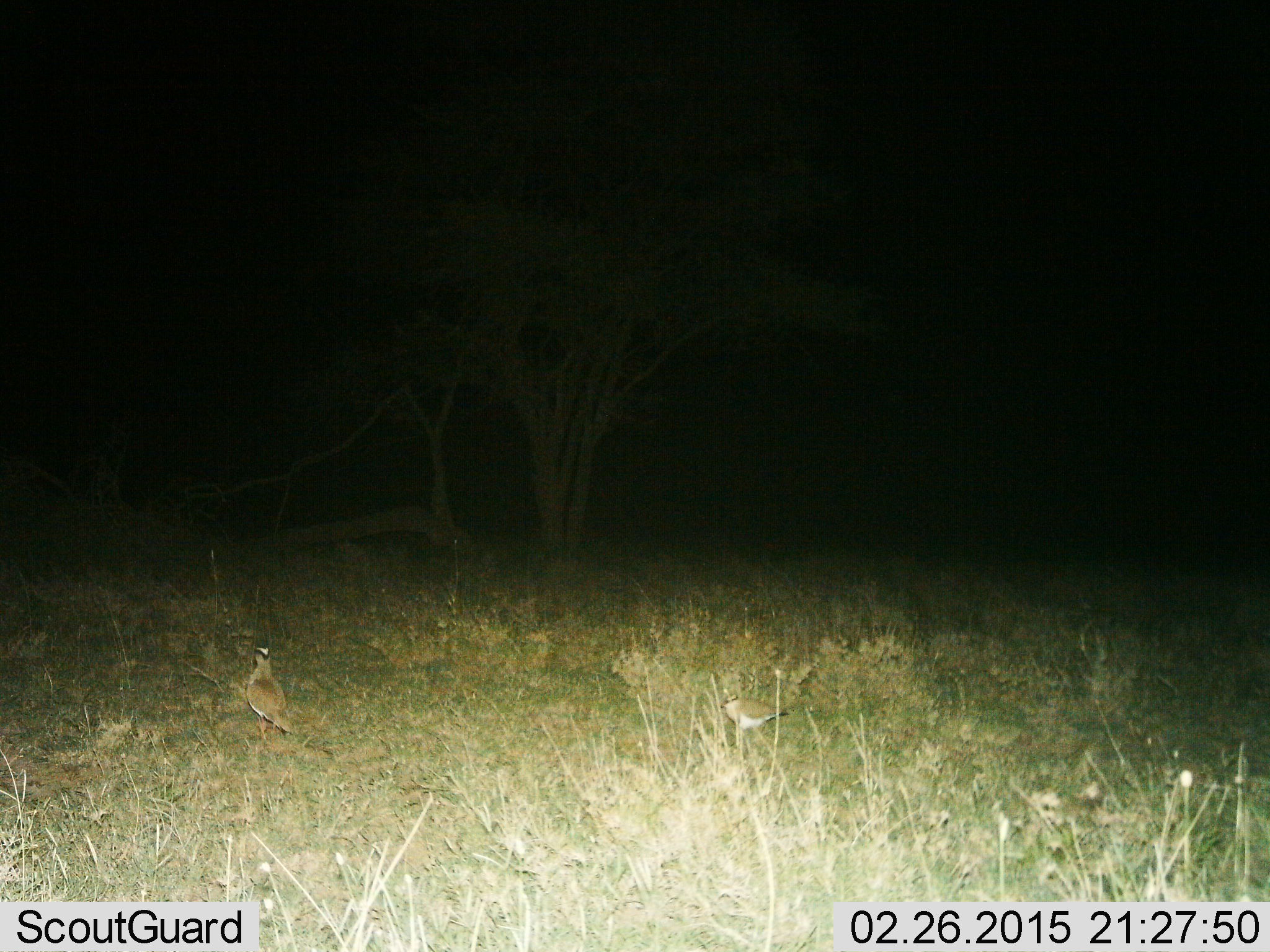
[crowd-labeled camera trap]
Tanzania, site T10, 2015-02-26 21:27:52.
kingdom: Animalia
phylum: Chordata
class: Aves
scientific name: Aves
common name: bird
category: otherbird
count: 2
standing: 100%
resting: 0%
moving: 20%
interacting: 0%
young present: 0%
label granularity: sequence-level